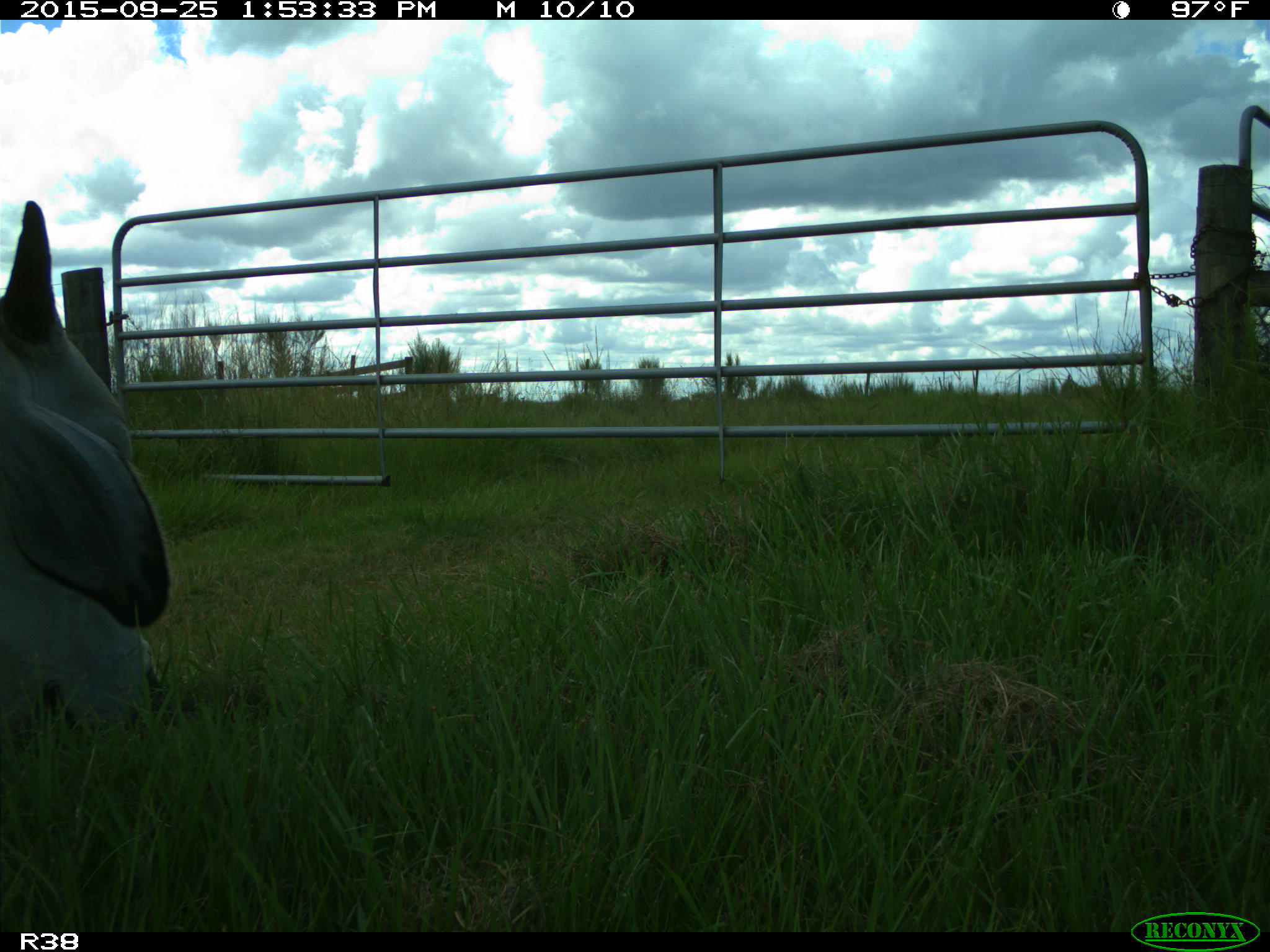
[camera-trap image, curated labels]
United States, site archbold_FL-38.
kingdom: Animalia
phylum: Chordata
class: Mammalia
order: Artiodactyla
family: Bovidae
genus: Bos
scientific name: Bos taurus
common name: domestic cow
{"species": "Bos taurus (domestic cow)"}